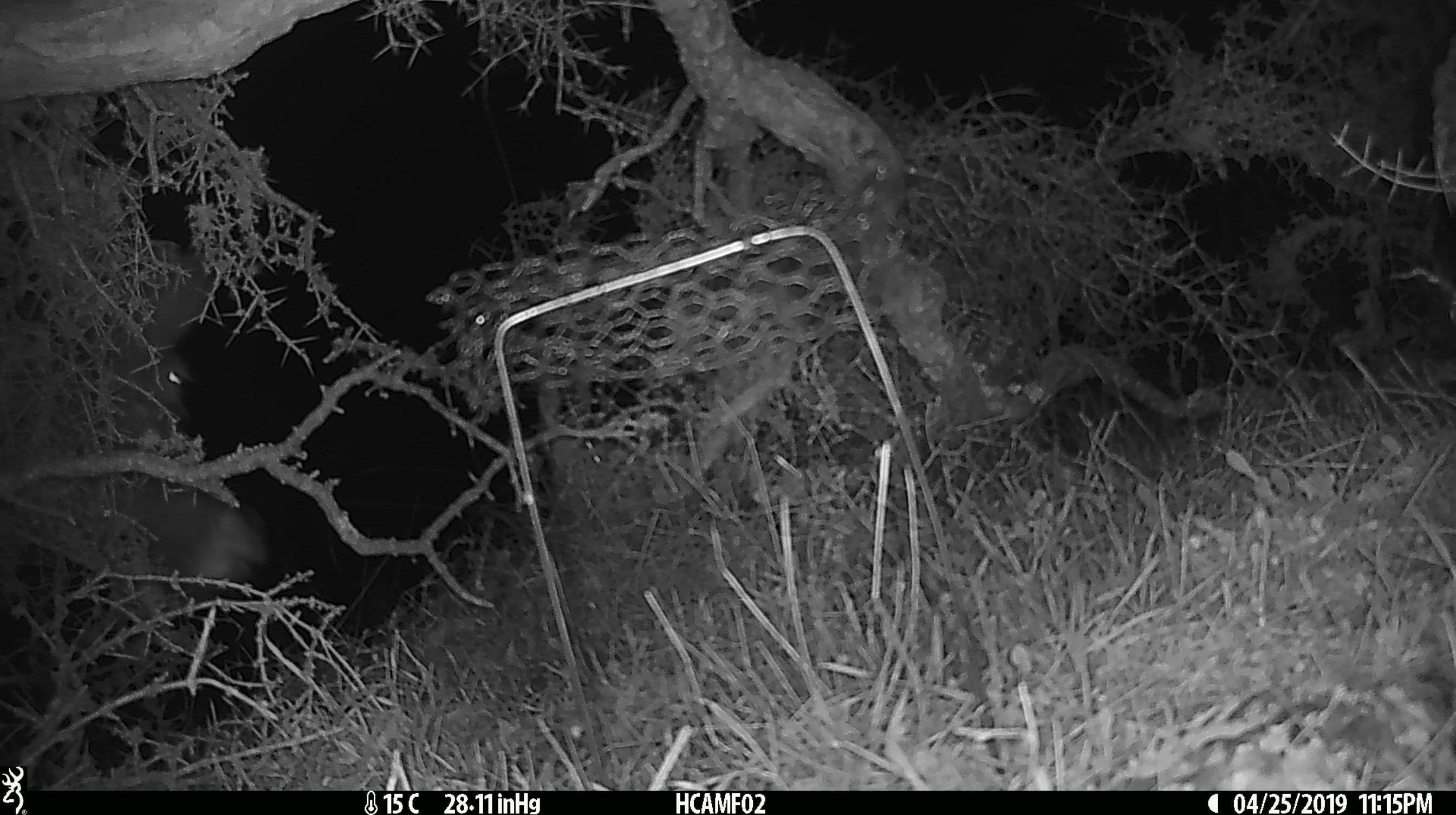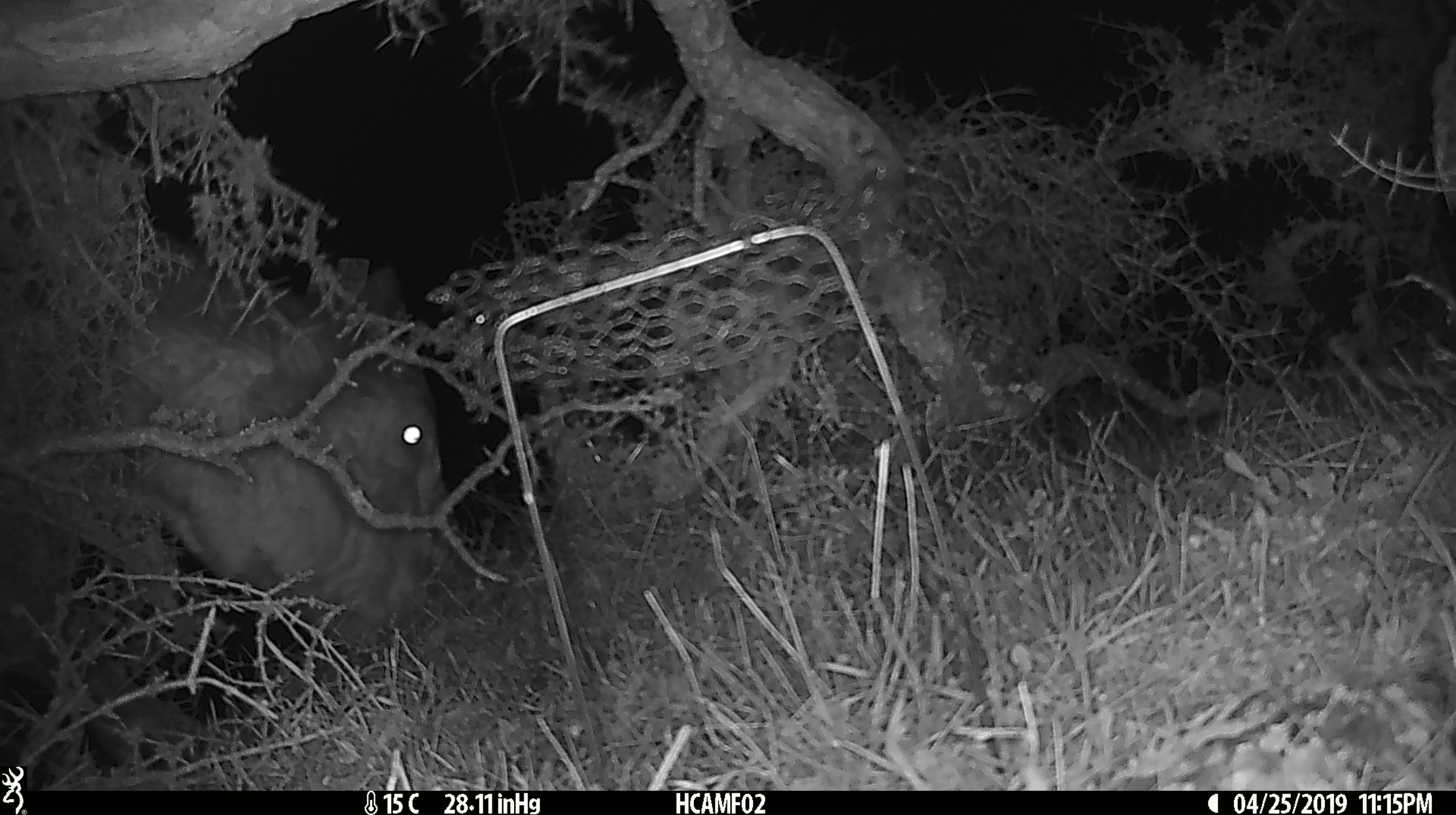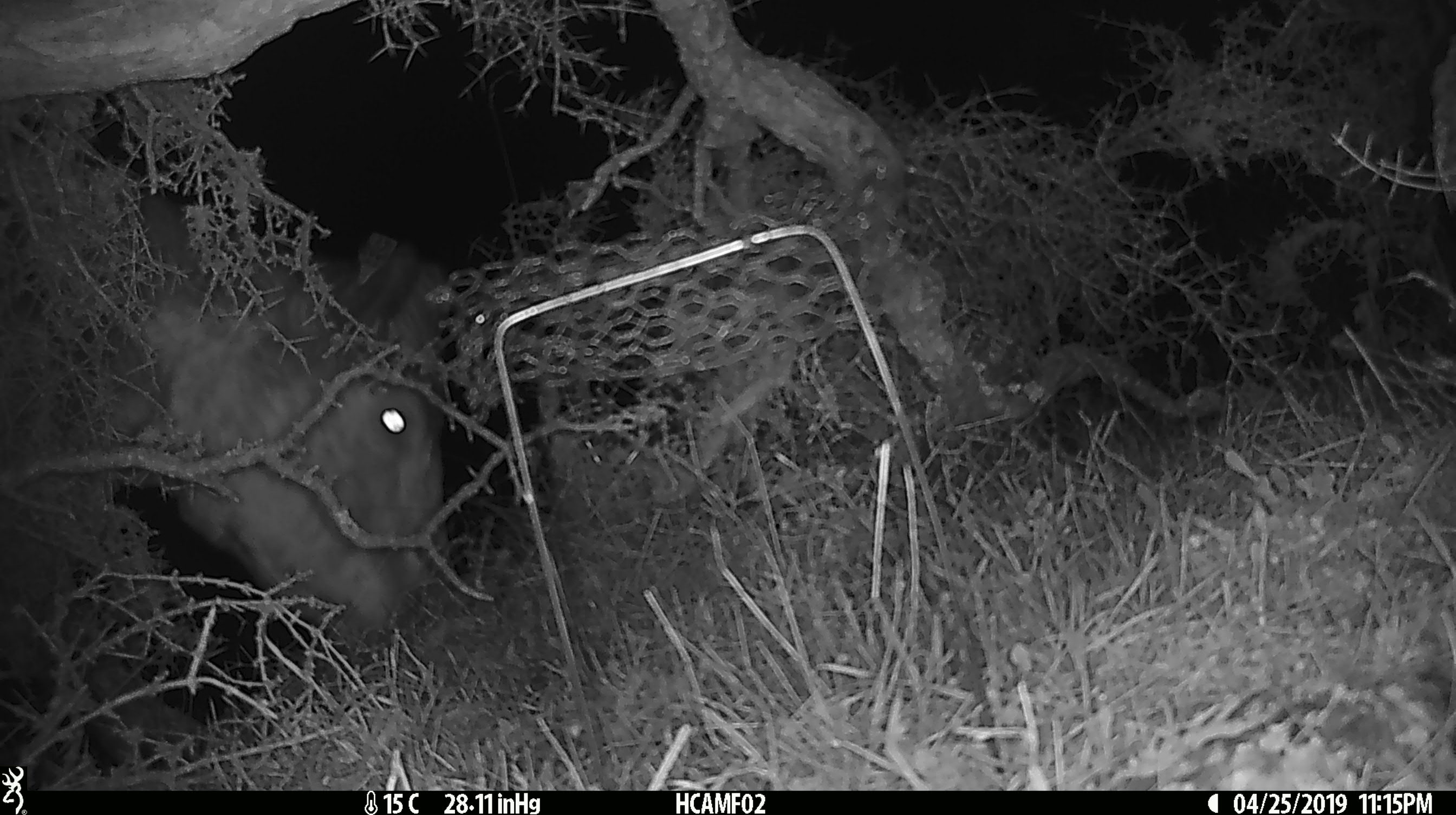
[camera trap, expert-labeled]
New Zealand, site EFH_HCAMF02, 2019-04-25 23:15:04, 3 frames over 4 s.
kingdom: Animalia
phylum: Chordata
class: Mammalia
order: Artiodactyla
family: Bovidae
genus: Bos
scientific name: Bos taurus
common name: domestic cow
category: cow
Cow (domestic cow) (Bos taurus).